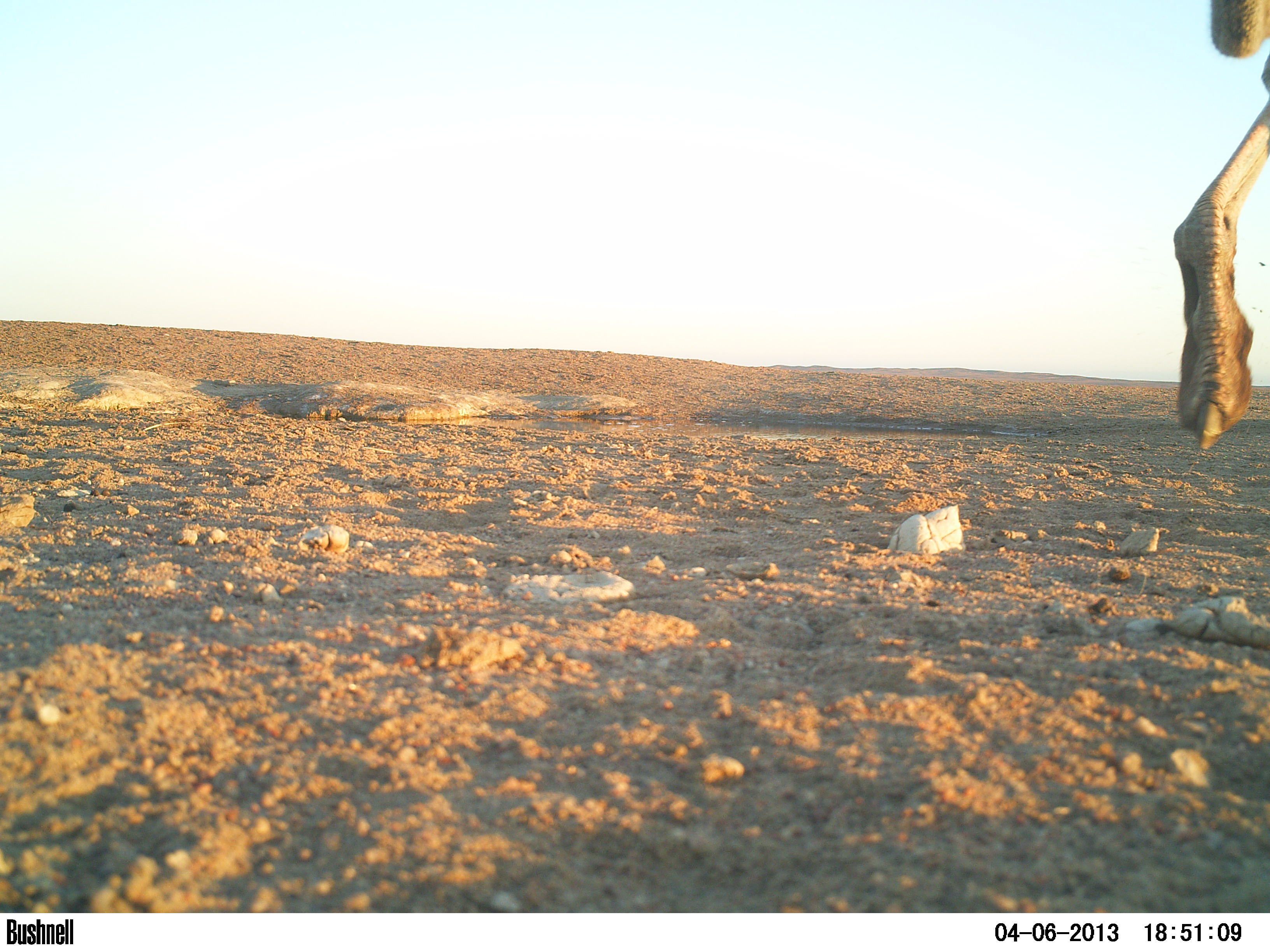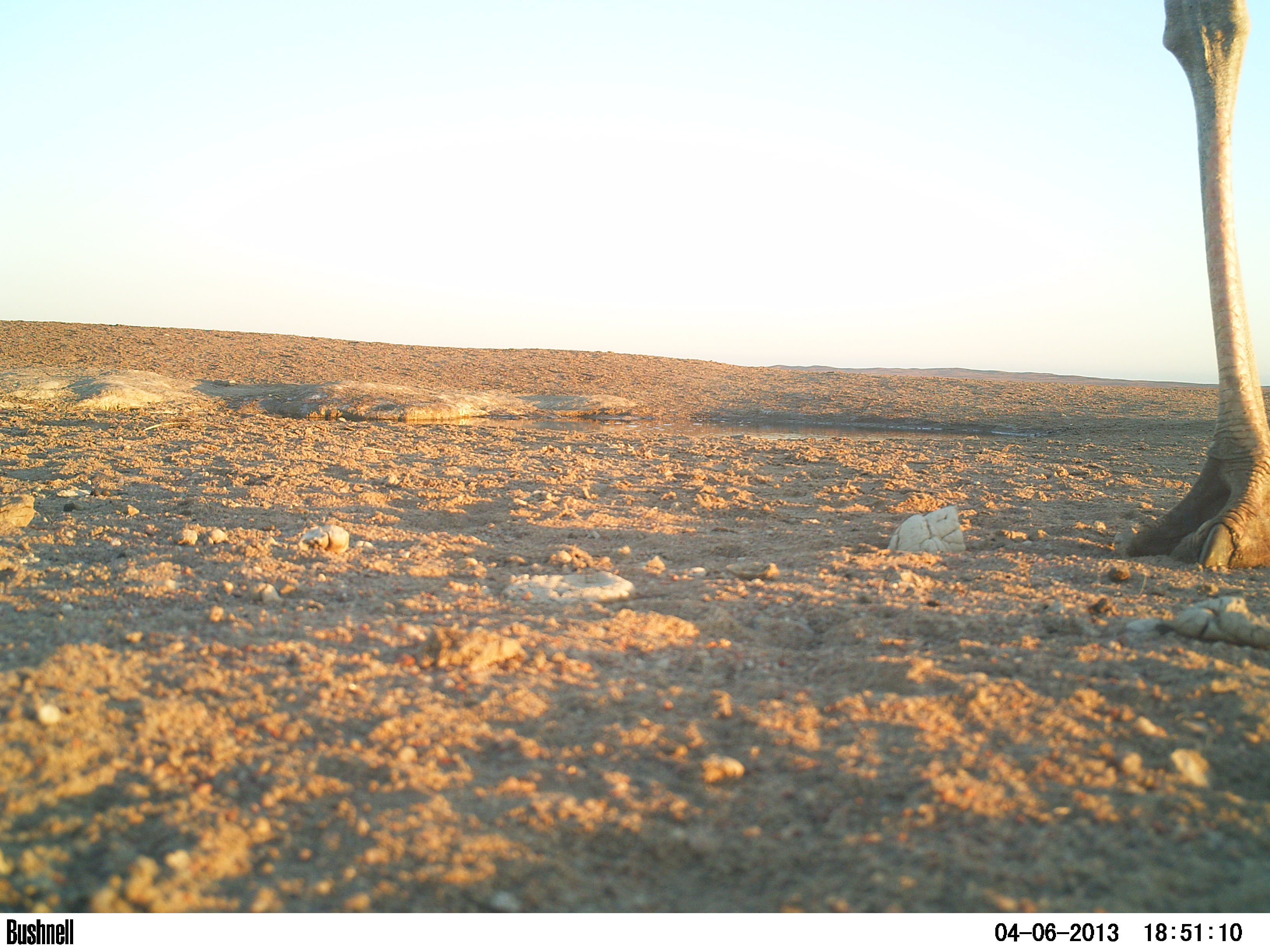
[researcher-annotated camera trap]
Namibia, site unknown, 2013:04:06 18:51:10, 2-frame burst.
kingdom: Animalia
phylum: Chordata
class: Aves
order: Struthioniformes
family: Struthionidae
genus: Struthio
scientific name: Struthio camelus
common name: common ostrich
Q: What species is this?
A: Struthio camelus (common ostrich).